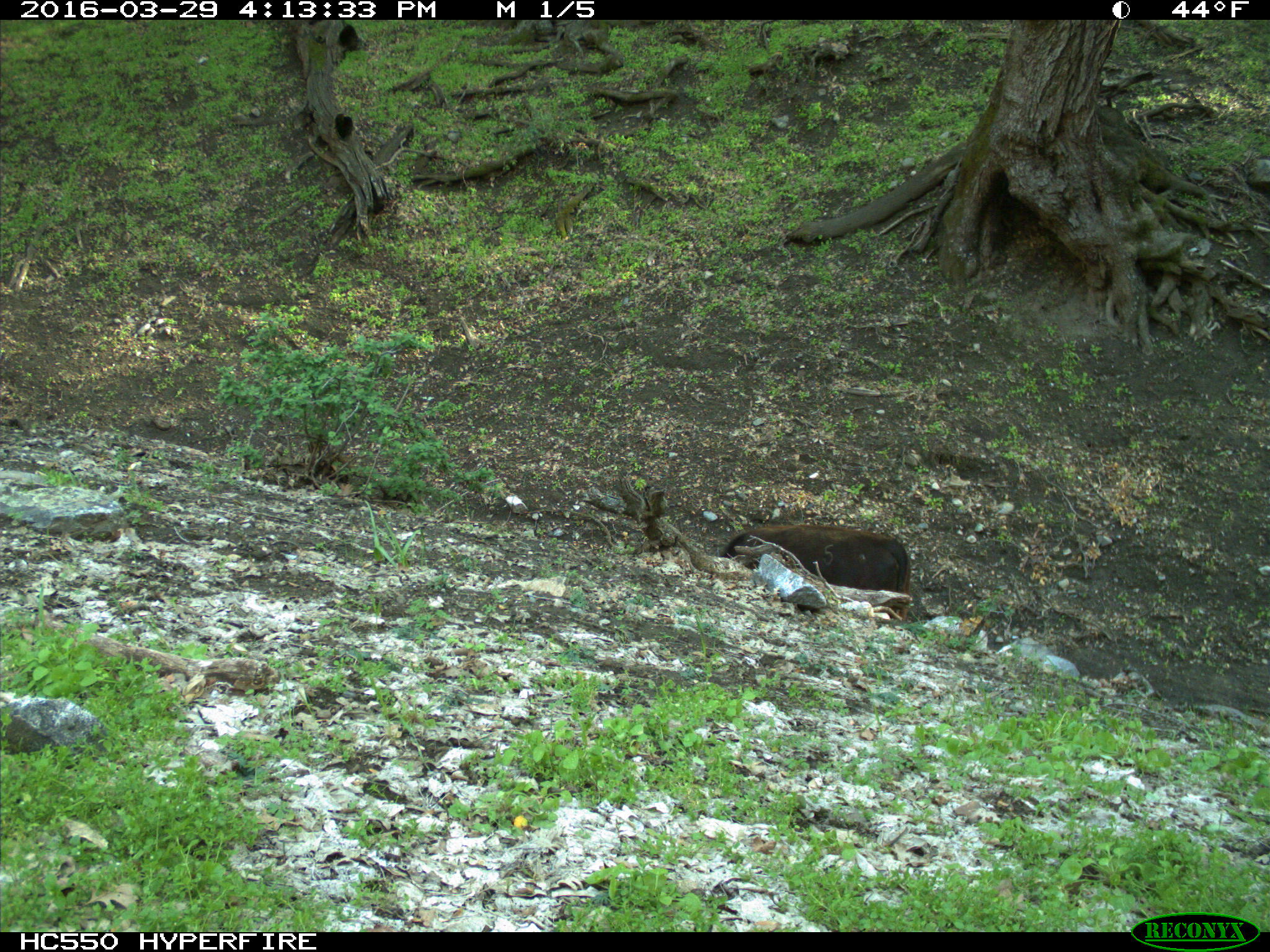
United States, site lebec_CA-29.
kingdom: Animalia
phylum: Chordata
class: Mammalia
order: Artiodactyla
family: Bovidae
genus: Bos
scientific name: Bos taurus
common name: domestic cow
Bos taurus (domestic cow).